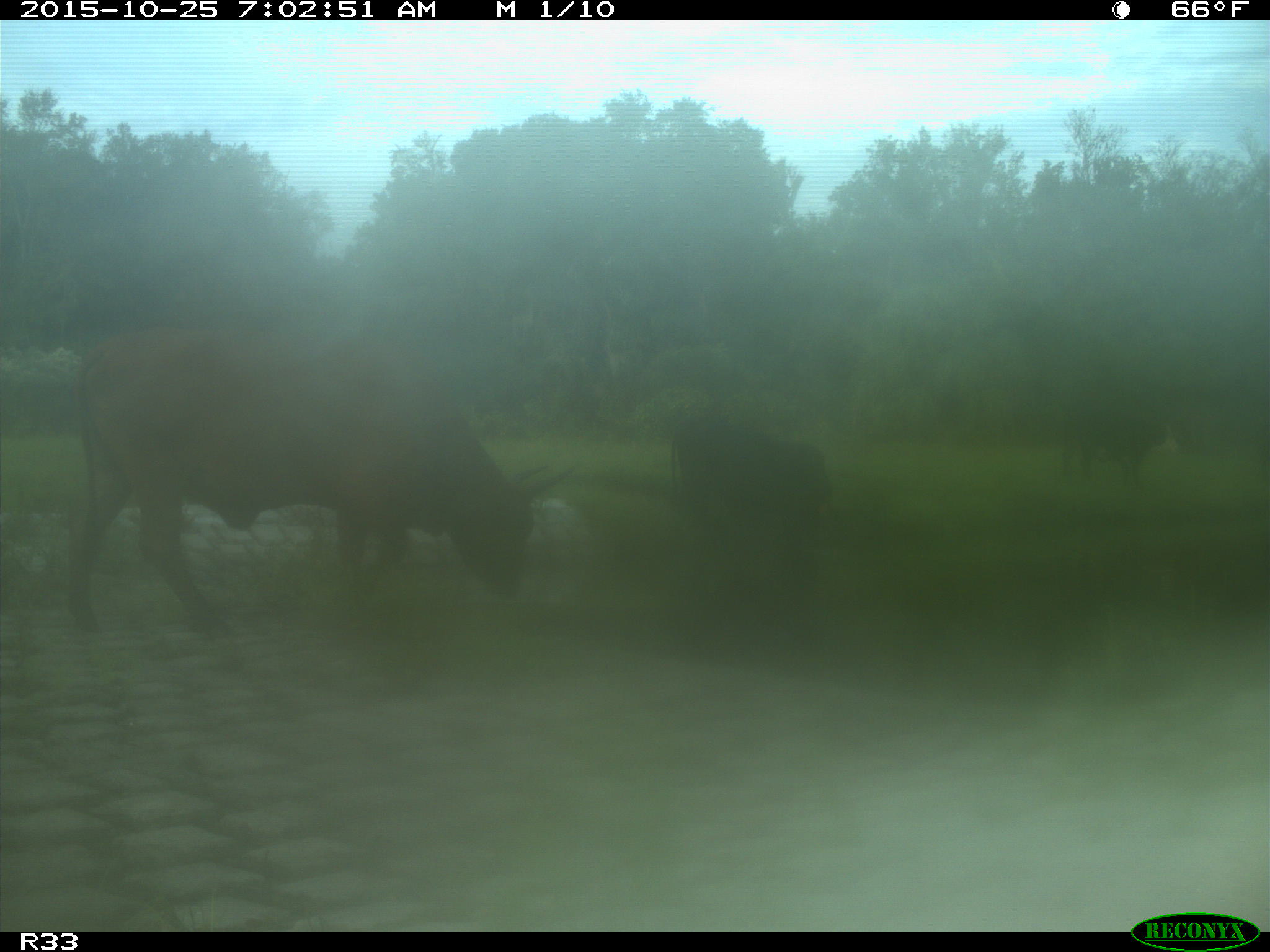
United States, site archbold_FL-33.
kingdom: Animalia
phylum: Chordata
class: Mammalia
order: Artiodactyla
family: Bovidae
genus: Bos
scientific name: Bos taurus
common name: domestic cow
Bos taurus (domestic cow).